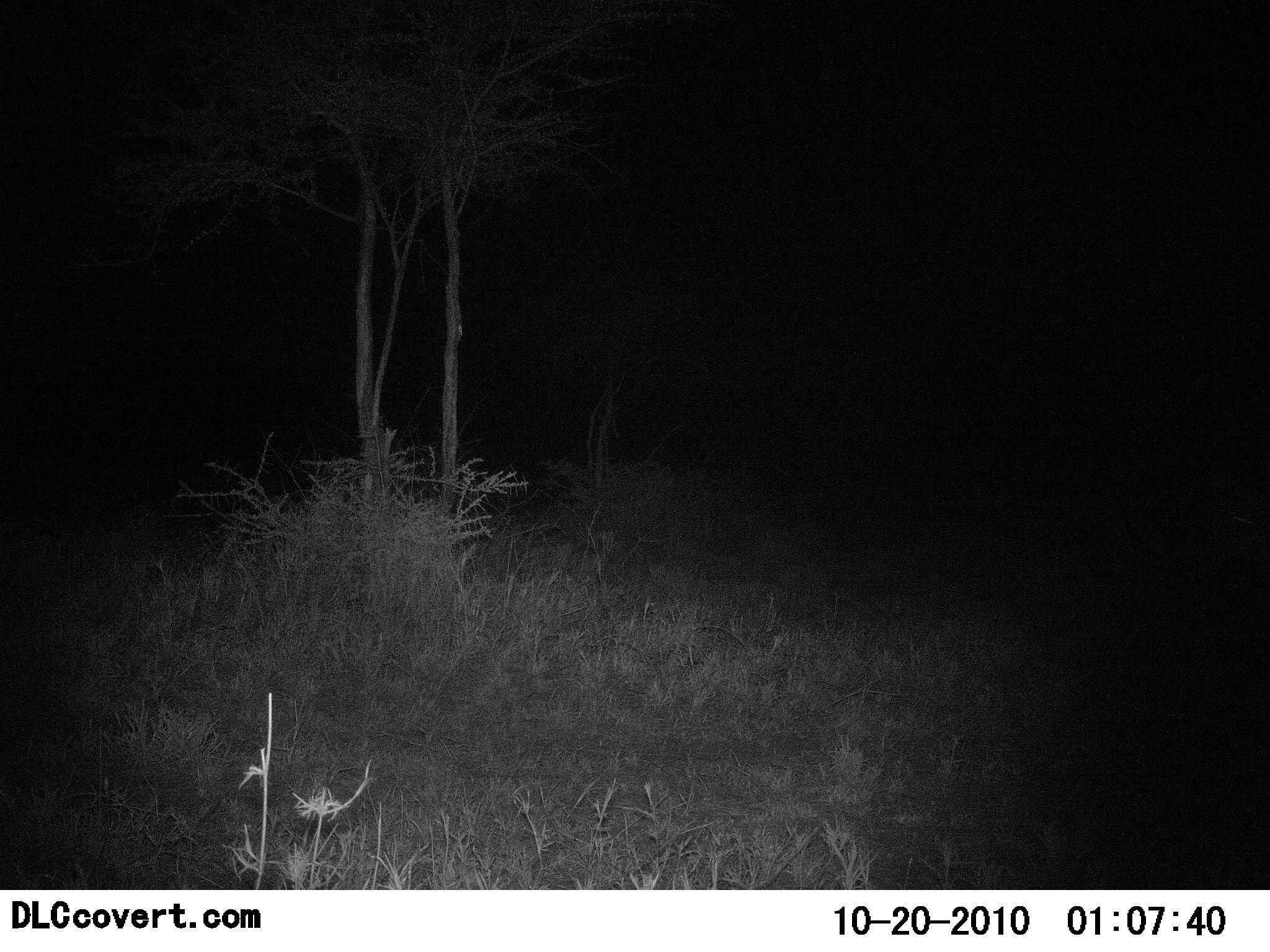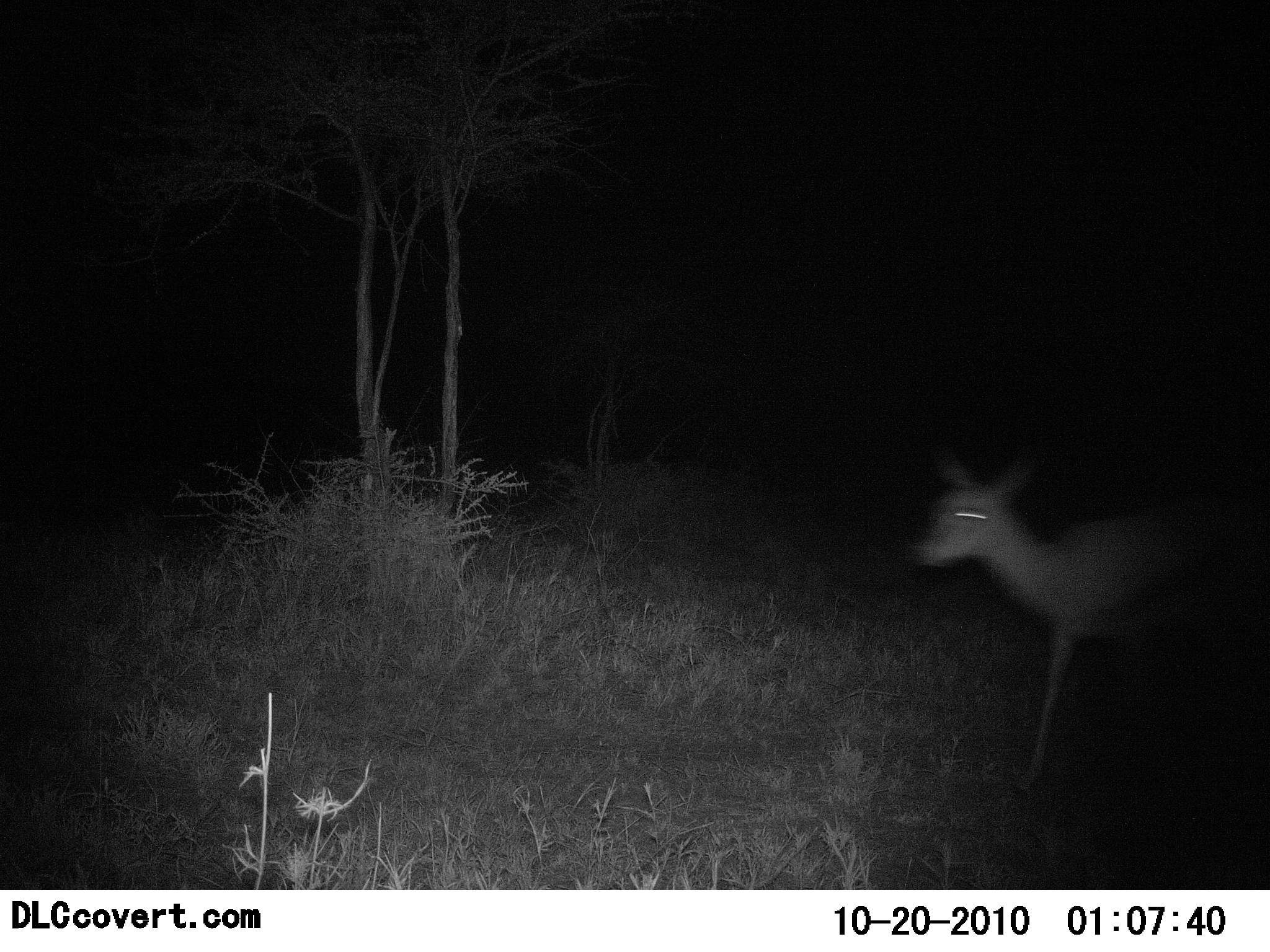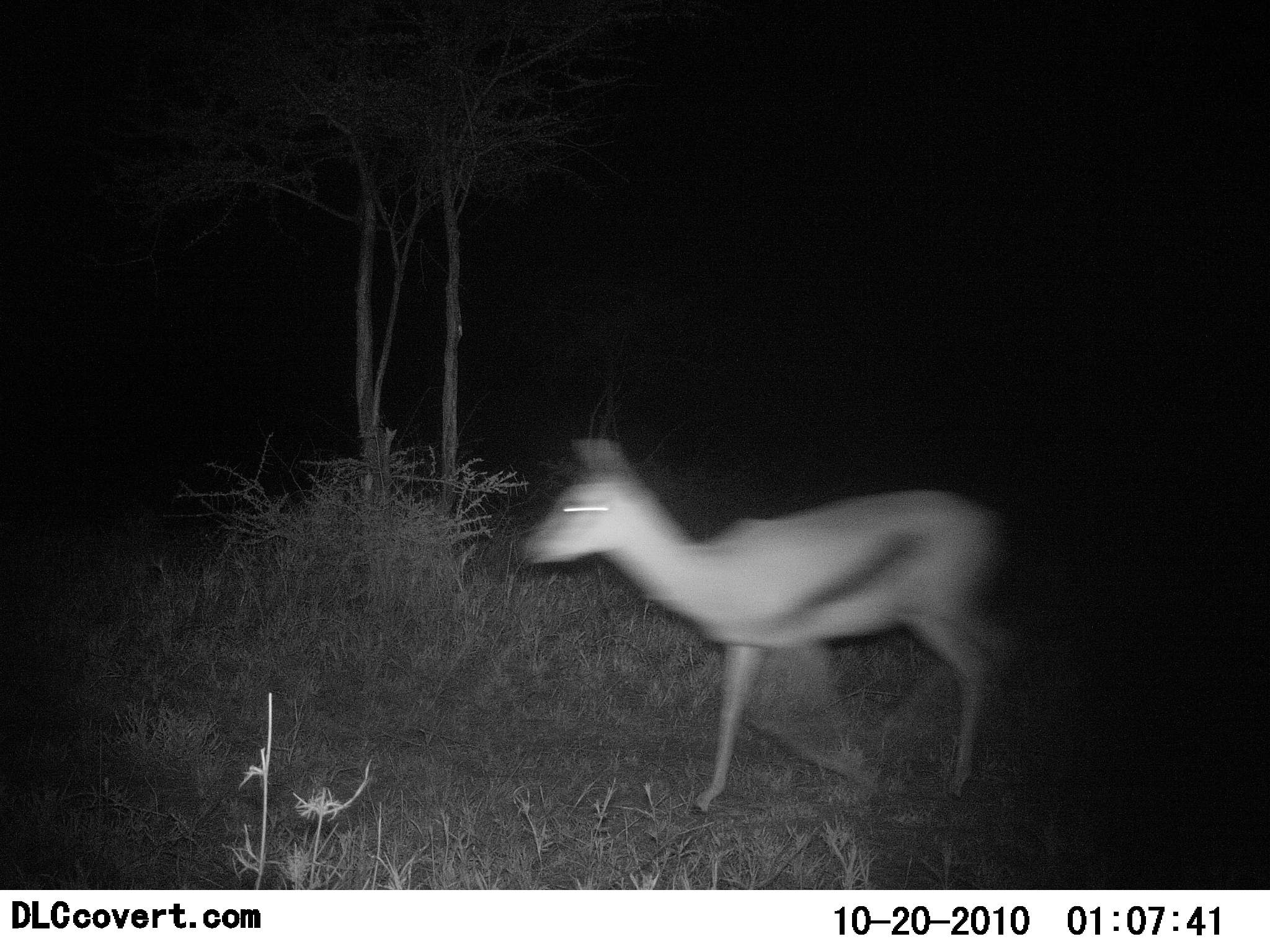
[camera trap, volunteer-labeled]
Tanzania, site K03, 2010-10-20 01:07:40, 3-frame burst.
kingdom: Animalia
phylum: Chordata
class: Mammalia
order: Artiodactyla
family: Bovidae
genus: Eudorcas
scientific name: Eudorcas thomsonii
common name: thomson's gazelle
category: gazellethomsons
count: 1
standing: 0%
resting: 0%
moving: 100%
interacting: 0%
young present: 0%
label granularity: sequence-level